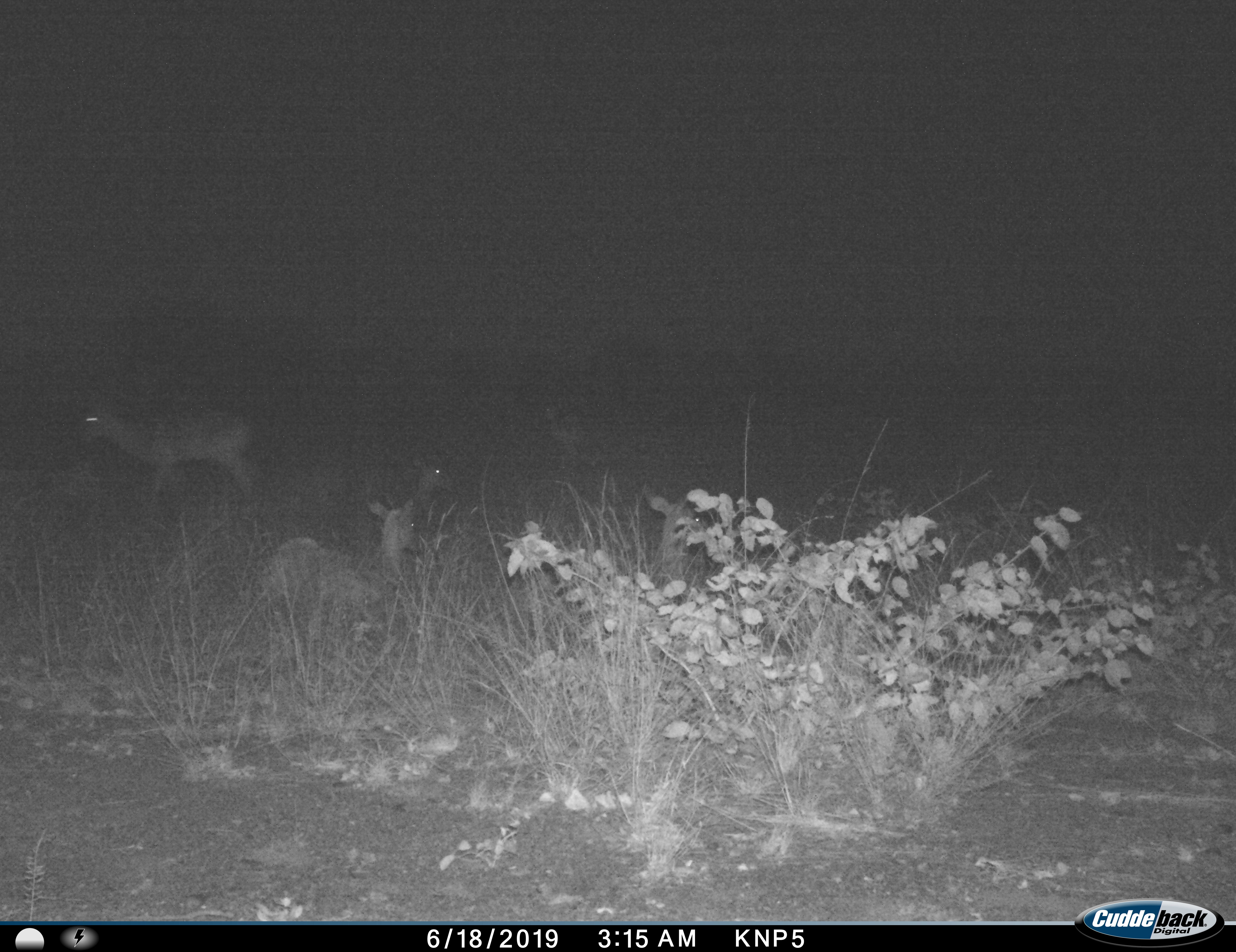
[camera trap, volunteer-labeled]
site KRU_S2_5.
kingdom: Animalia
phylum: Chordata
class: Mammalia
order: Artiodactyla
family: Bovidae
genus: Aepyceros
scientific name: Aepyceros melampus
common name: impala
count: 4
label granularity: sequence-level